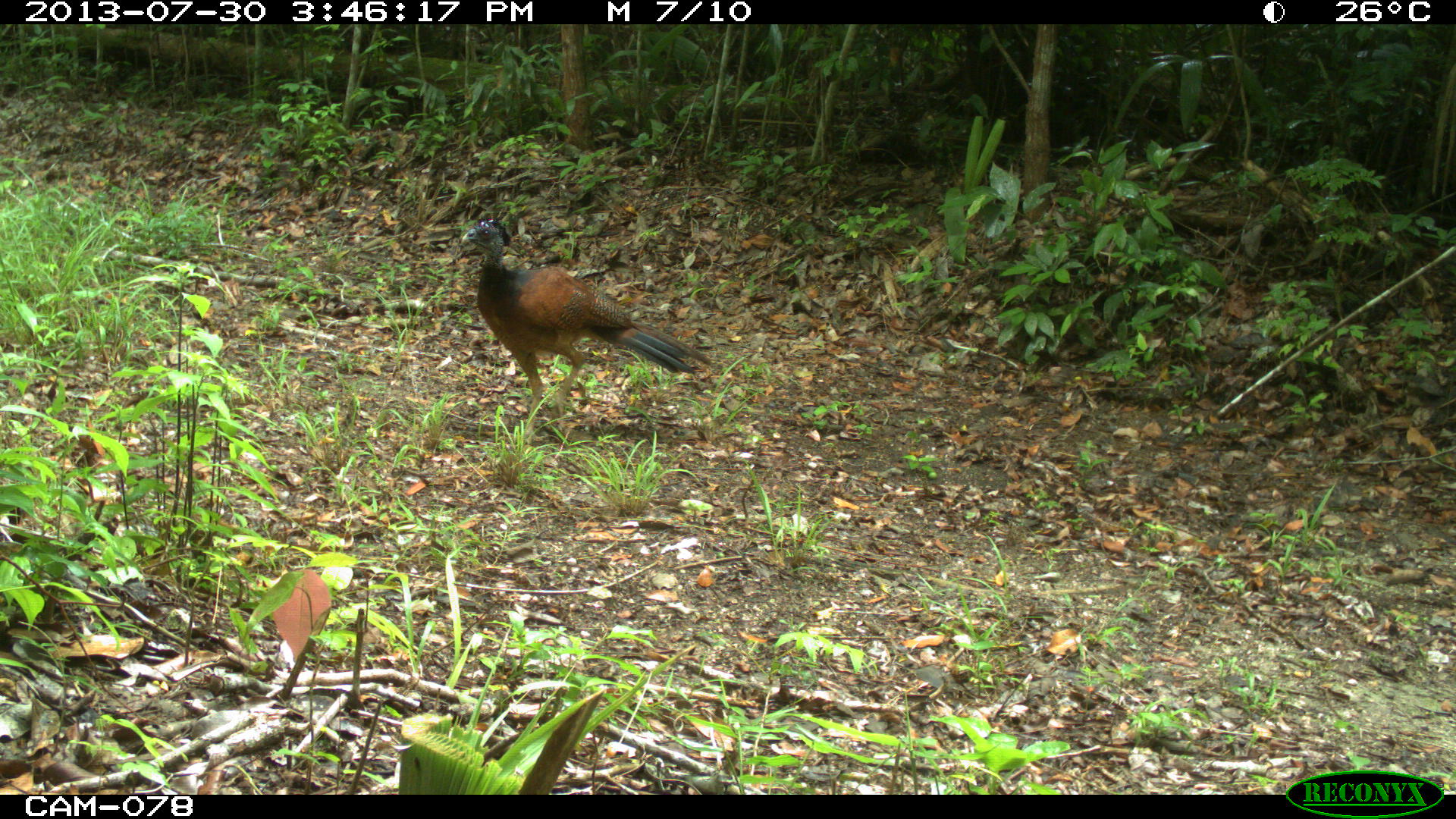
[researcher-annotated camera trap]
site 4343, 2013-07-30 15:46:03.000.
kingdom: Animalia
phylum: Chordata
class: Aves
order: Galliformes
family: Cracidae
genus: Crax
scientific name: Crax rubra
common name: great curassow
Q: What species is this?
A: Crax rubra (great curassow).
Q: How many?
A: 2.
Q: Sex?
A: Female.